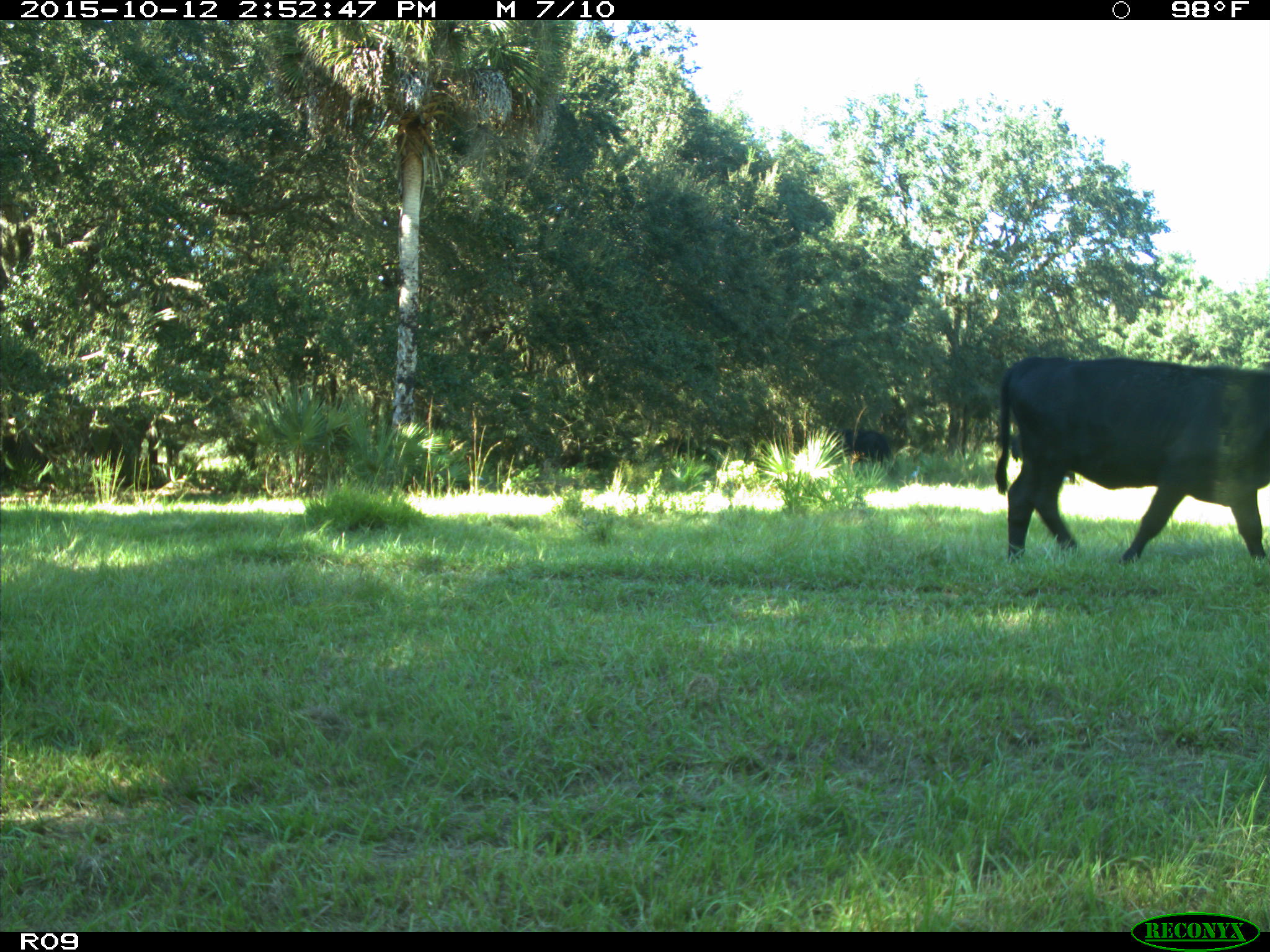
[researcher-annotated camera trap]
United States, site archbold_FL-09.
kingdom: Animalia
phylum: Chordata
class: Mammalia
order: Artiodactyla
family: Bovidae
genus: Bos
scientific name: Bos taurus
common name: domestic cow